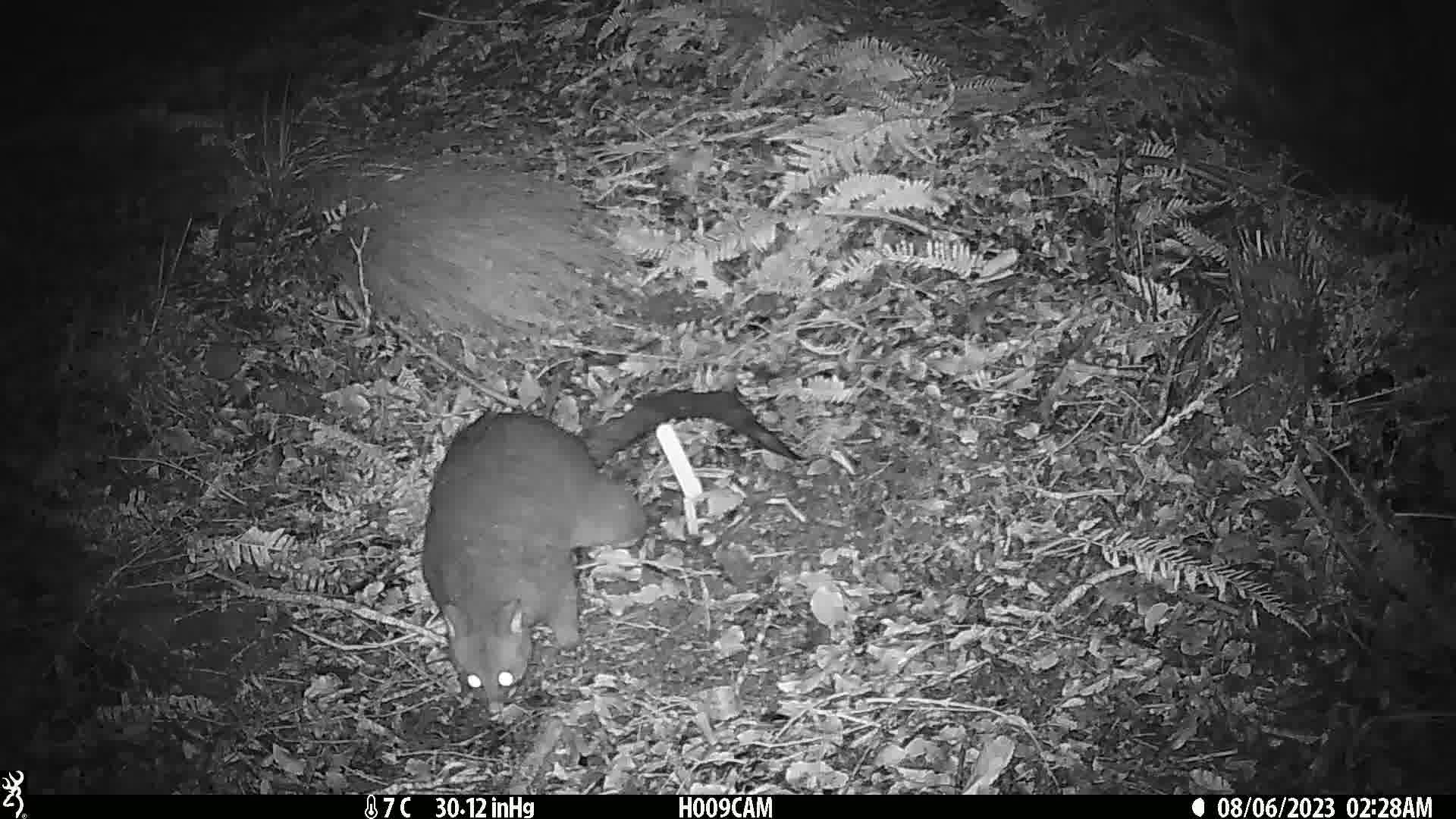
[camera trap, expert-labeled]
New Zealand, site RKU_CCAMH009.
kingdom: Animalia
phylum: Chordata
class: Mammalia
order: Diprotodontia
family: Phalangeridae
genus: Trichosurus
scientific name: Trichosurus vulpecula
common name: common brushtail possum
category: possum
Possum (common brushtail possum) (Trichosurus vulpecula).